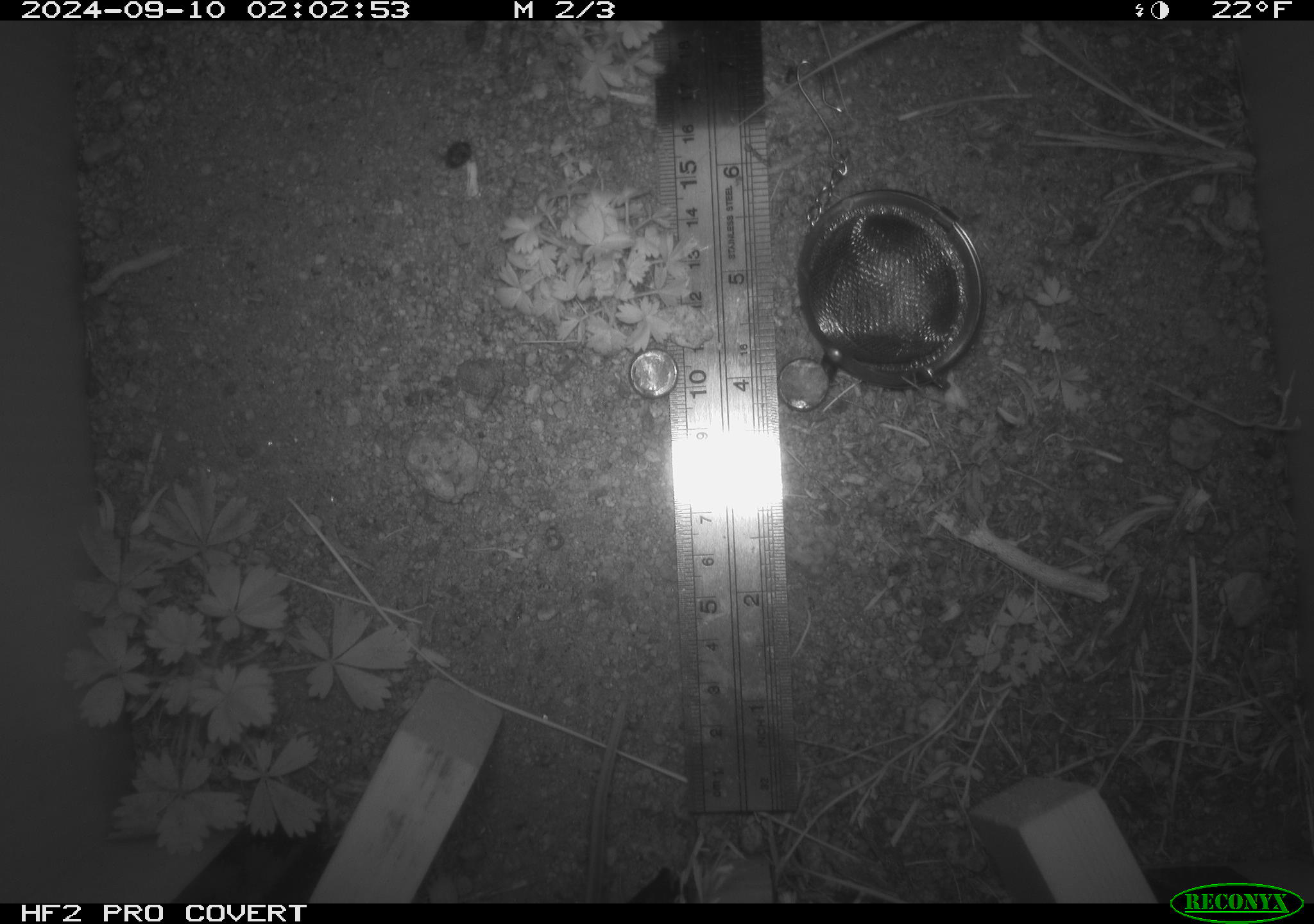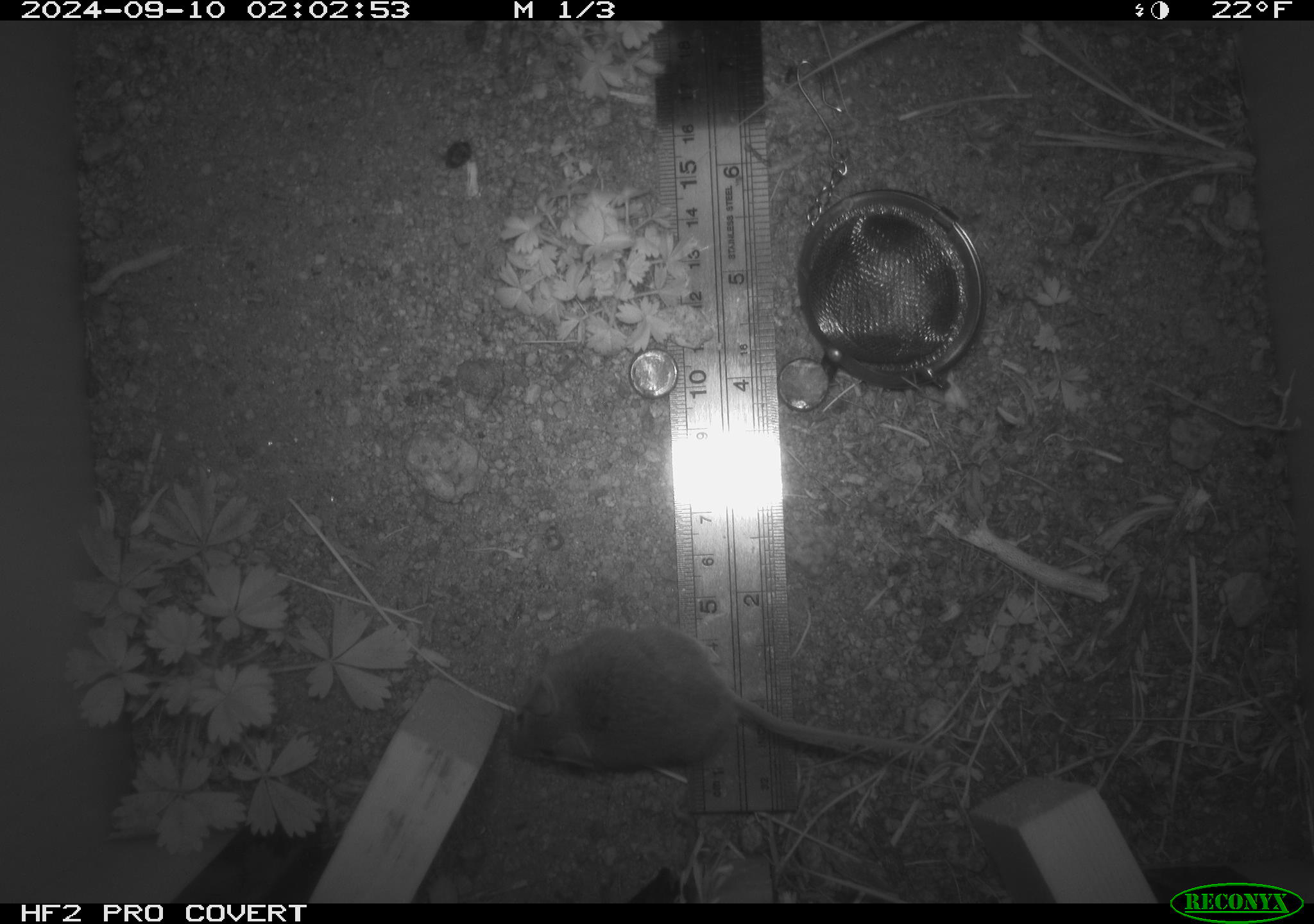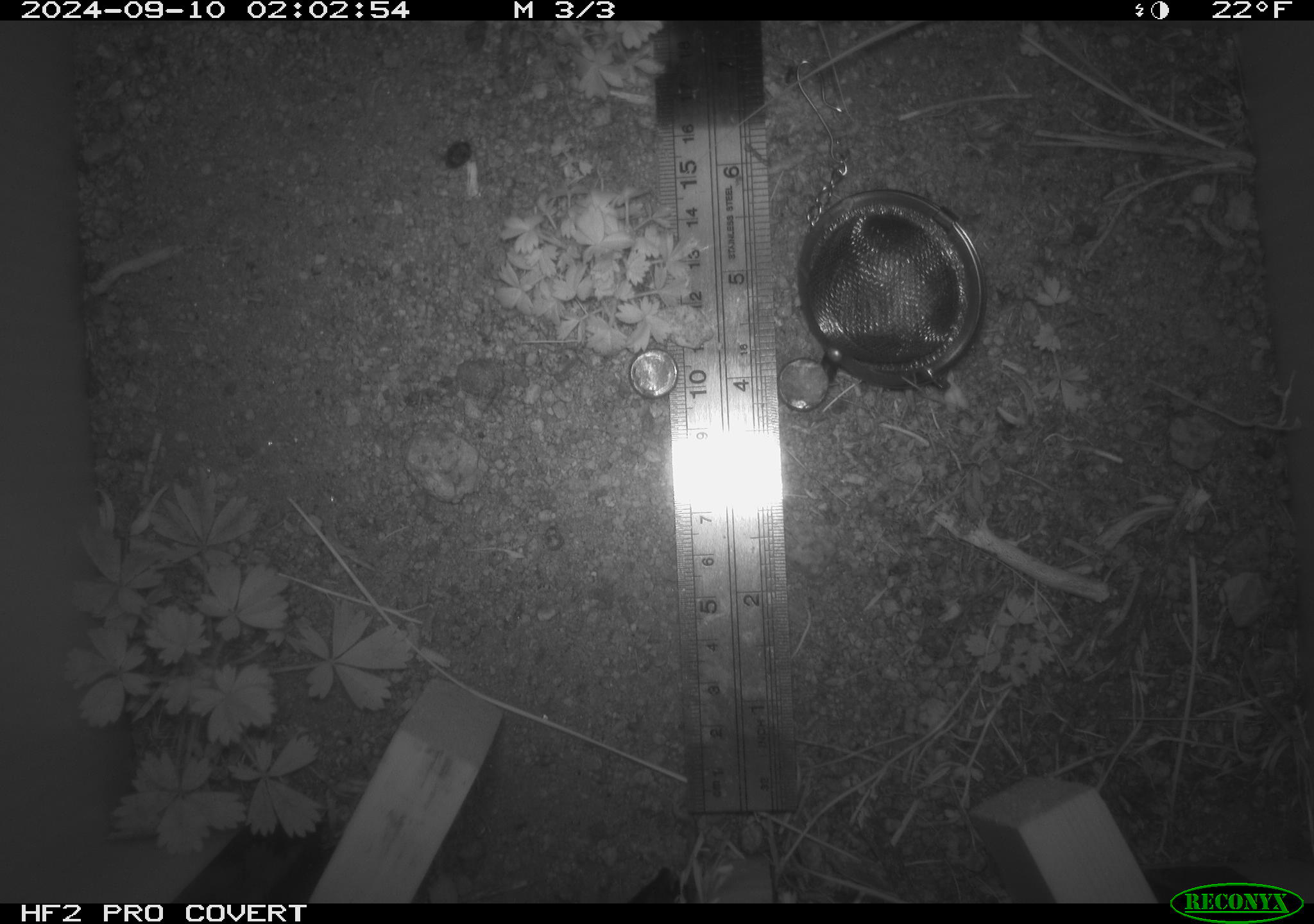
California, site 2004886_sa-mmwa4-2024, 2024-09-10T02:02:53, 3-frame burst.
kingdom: Animalia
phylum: Chordata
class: Mammalia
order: Rodentia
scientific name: Rodentia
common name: mouse species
Mouse species (Rodentia).